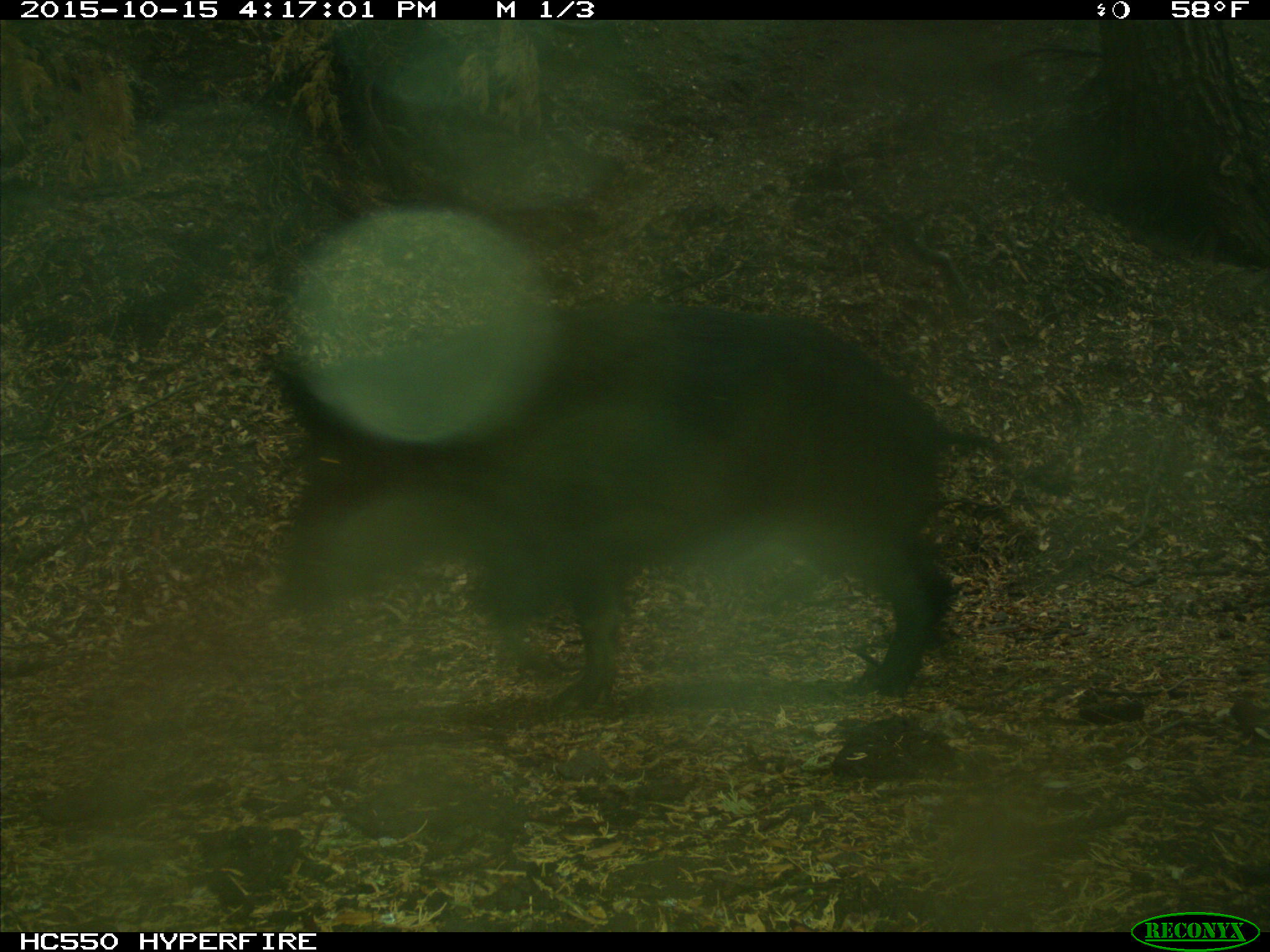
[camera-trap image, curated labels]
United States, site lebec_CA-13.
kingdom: Animalia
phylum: Chordata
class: Mammalia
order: Artiodactyla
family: Suidae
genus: Sus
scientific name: Sus scrofa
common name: wild boar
Sus scrofa (wild boar).